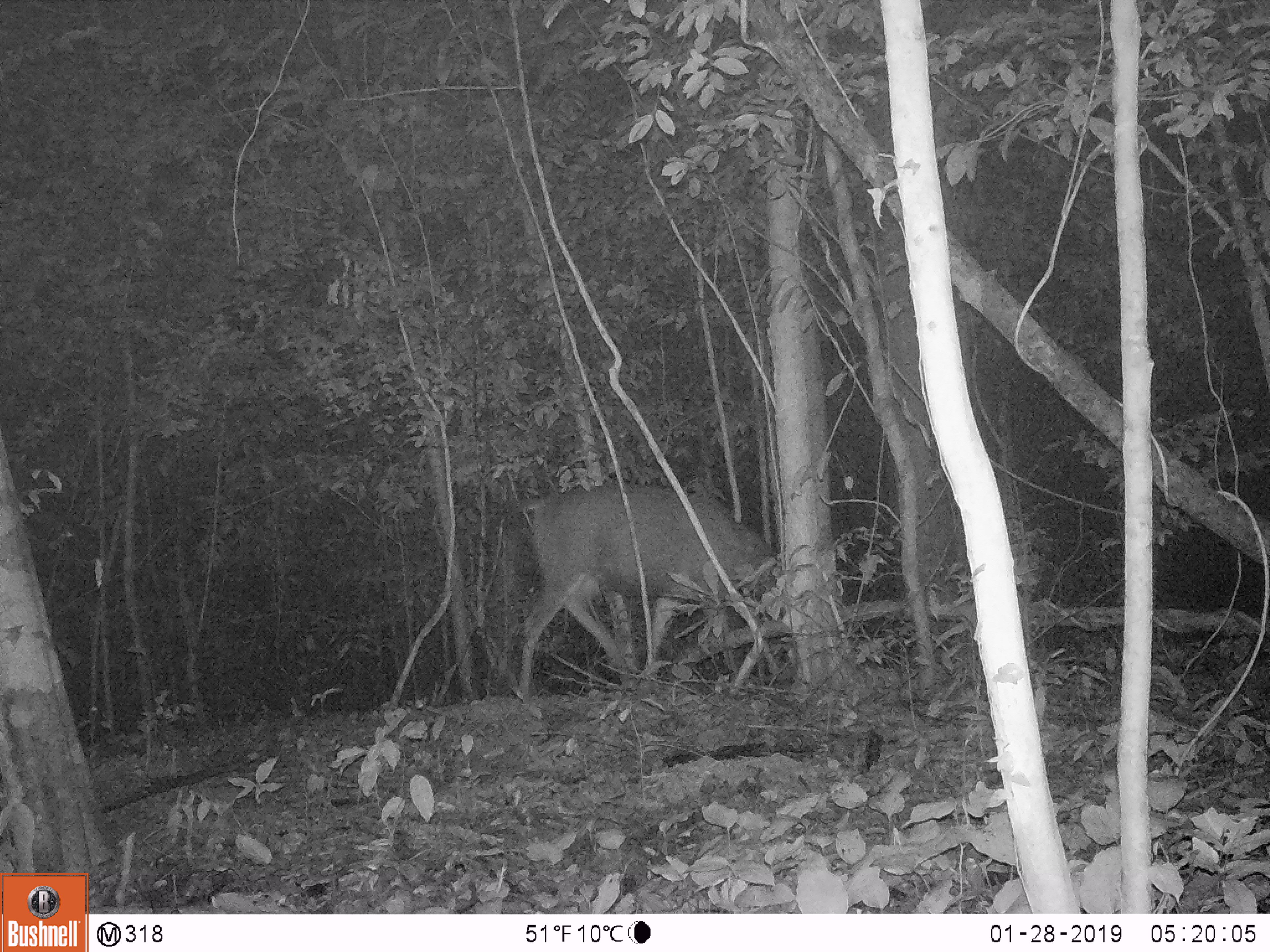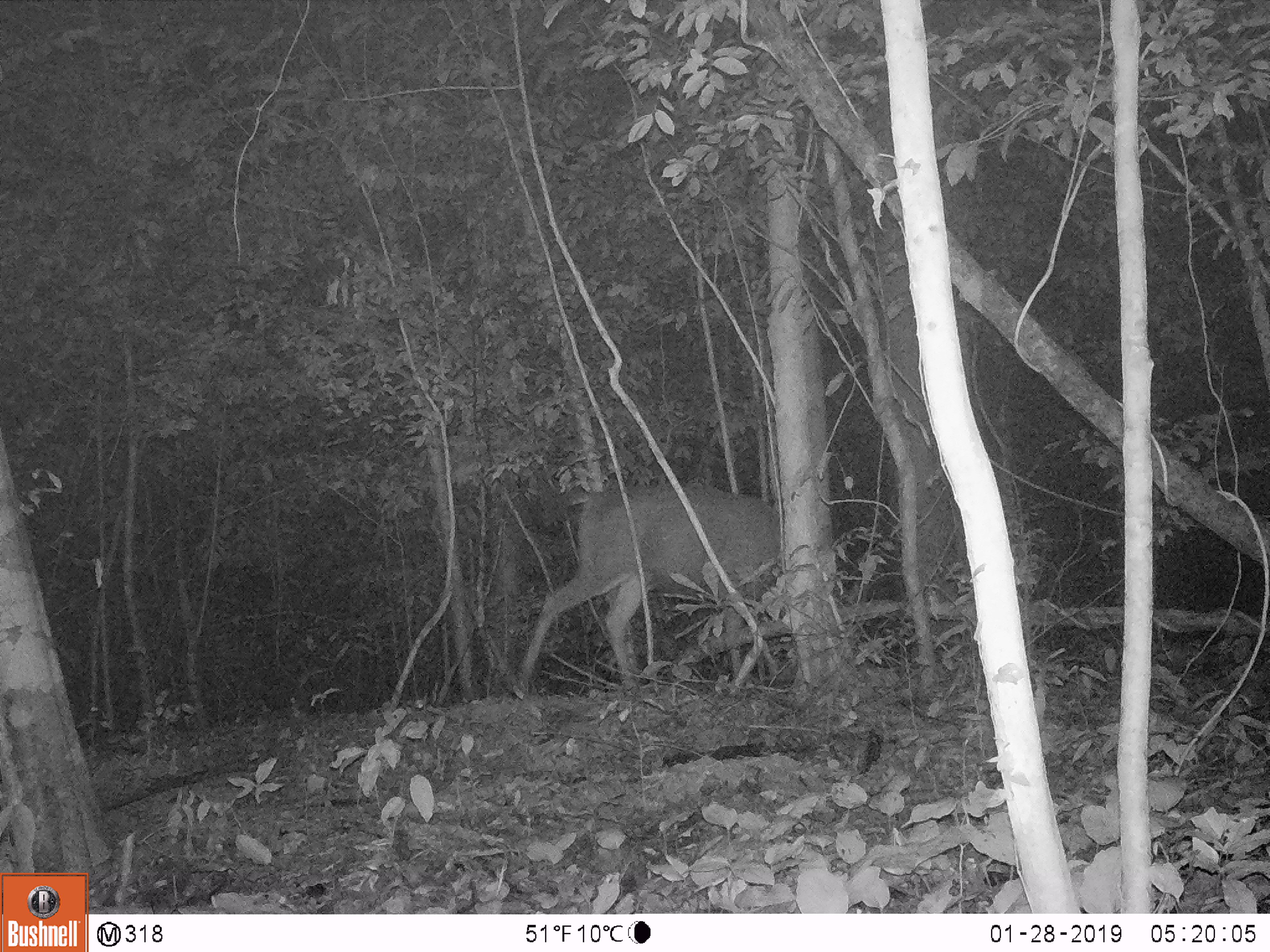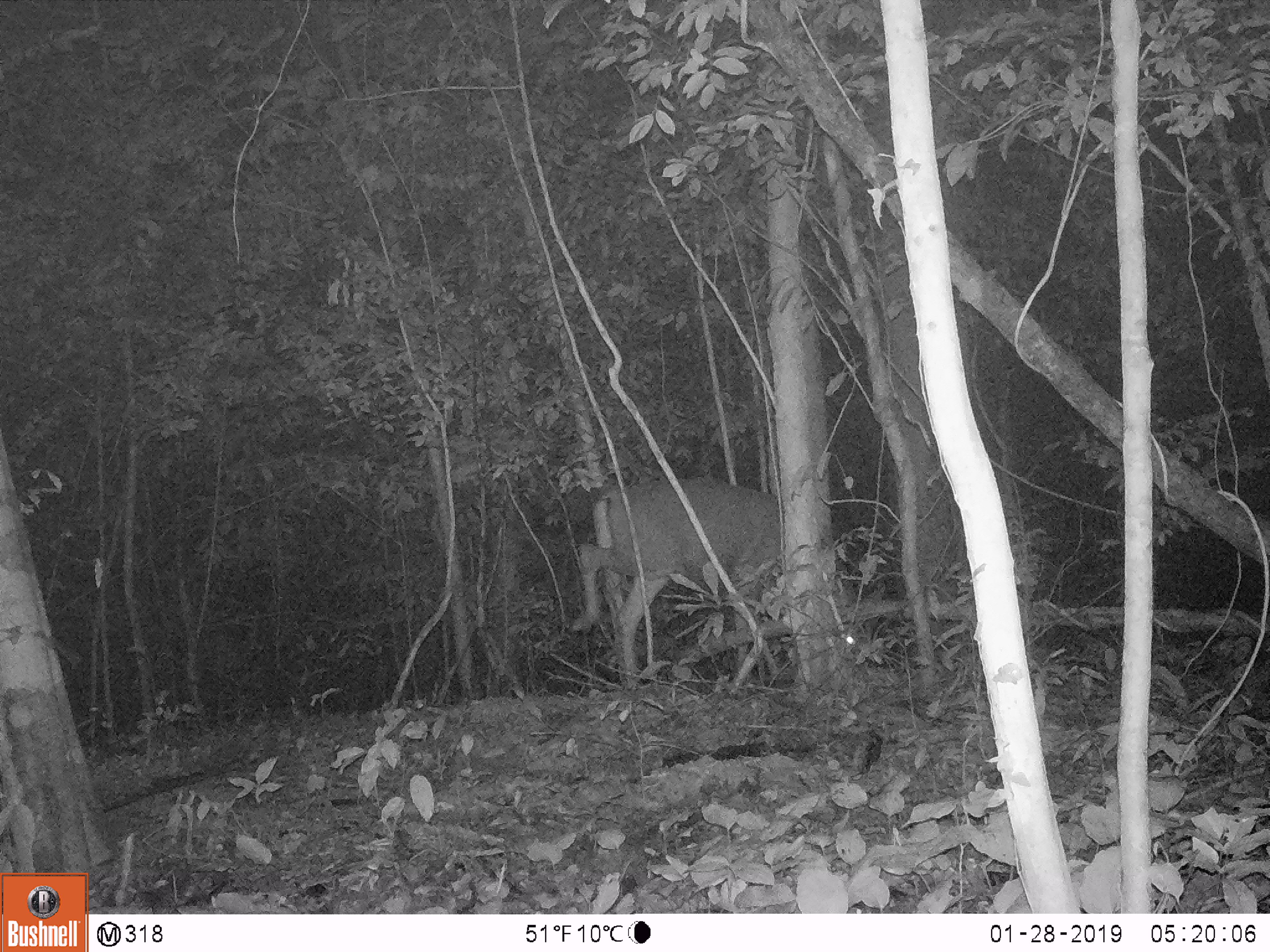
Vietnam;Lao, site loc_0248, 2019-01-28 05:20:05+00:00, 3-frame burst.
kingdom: Animalia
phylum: Chordata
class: Mammalia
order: Artiodactyla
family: Cervidae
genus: Rusa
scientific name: Rusa unicolor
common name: sambar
Sambar (Rusa unicolor). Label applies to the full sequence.